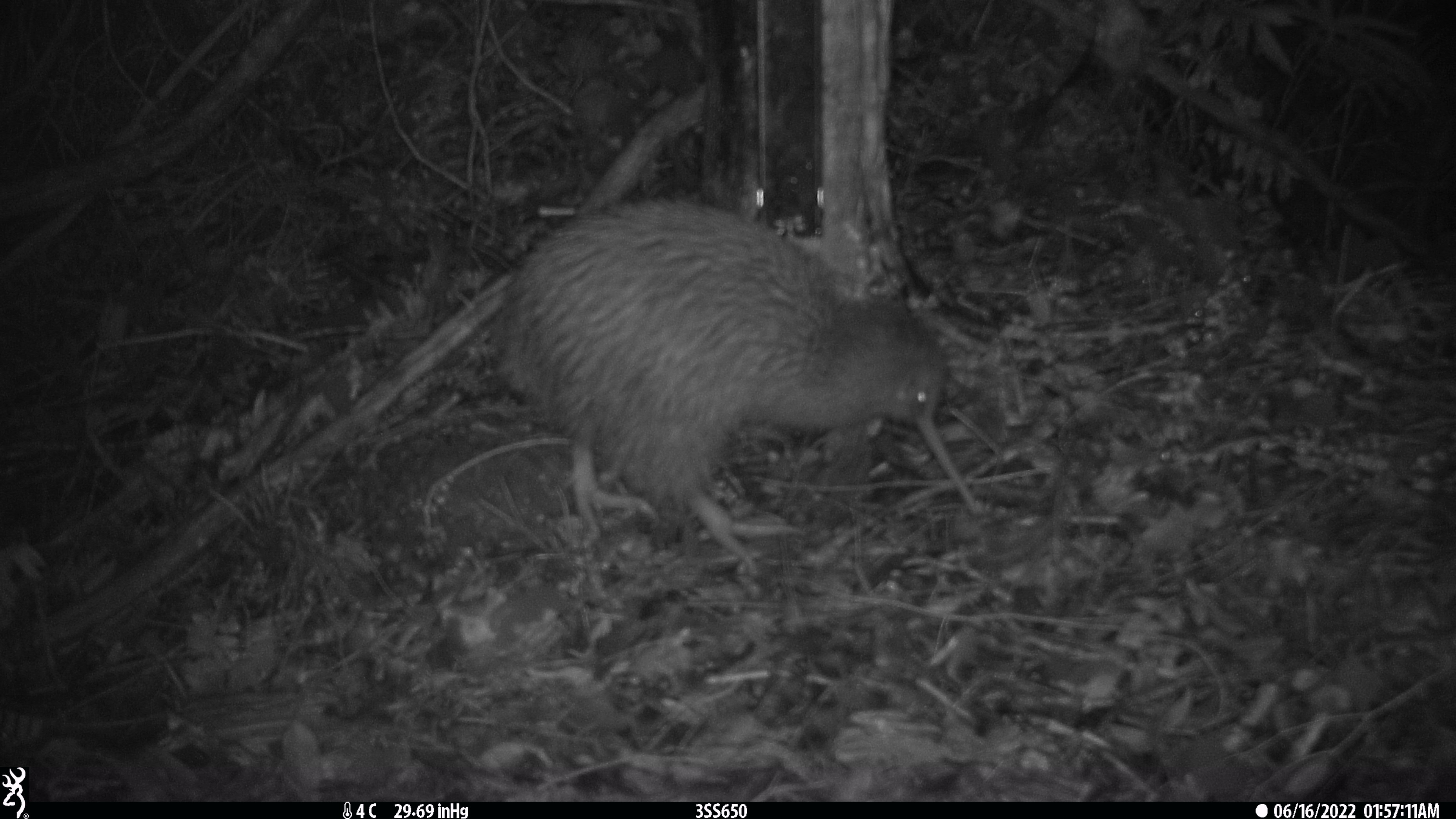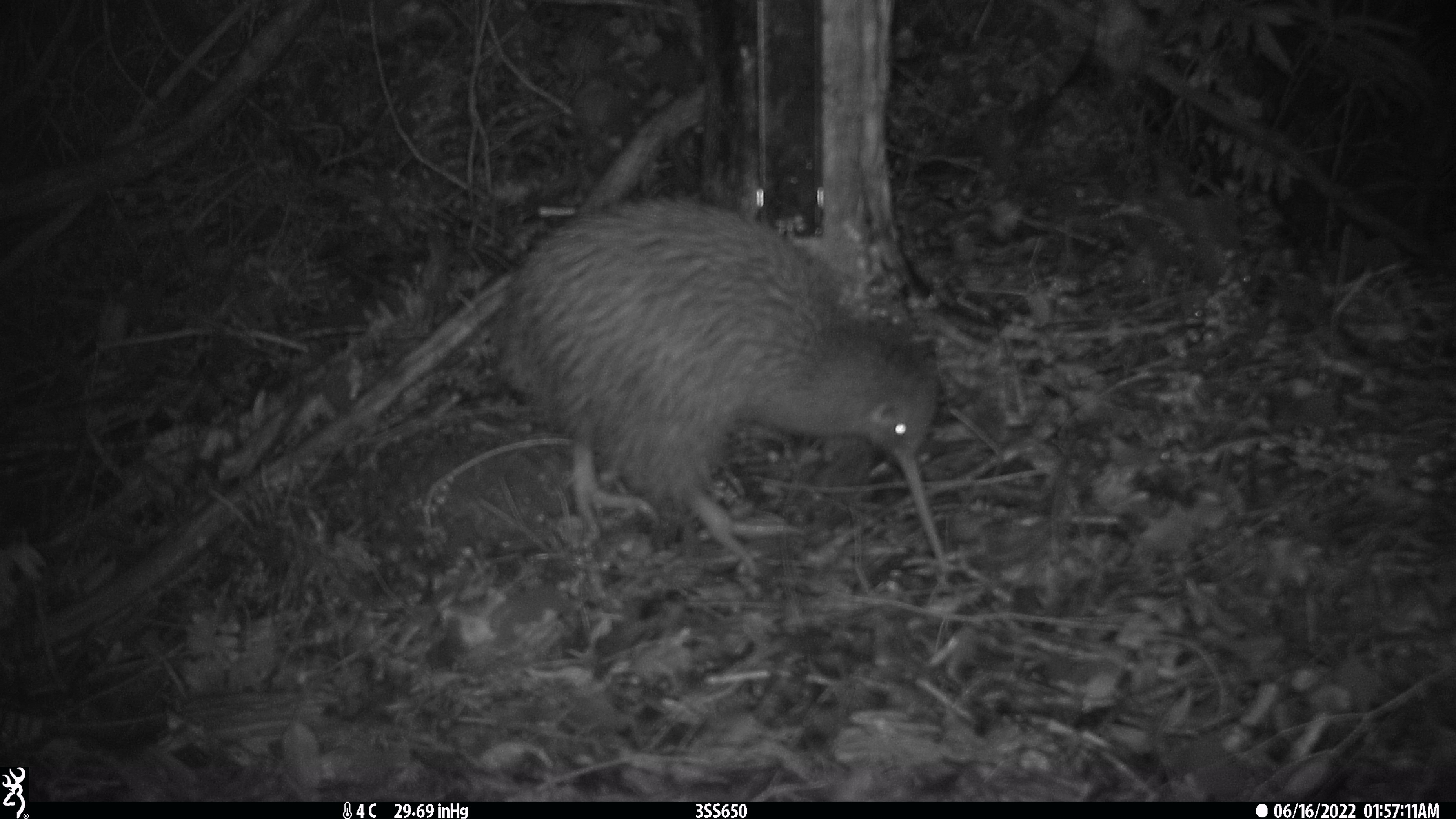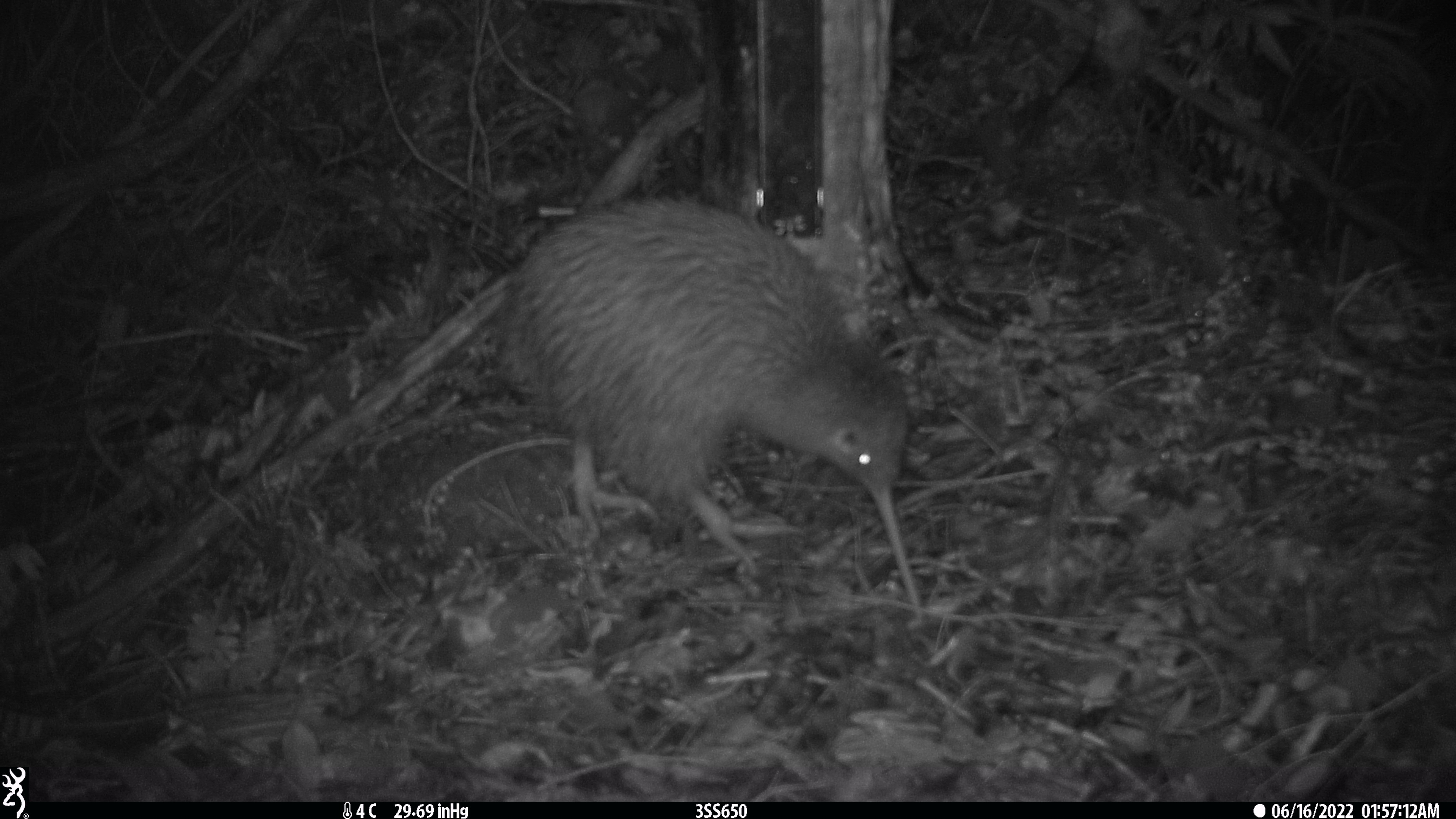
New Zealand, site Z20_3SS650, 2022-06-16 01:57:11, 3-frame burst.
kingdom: Animalia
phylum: Chordata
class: Aves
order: Apterygiformes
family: Apterygidae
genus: Apteryx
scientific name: Apteryx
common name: kiwi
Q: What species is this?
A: Kiwi (Apteryx).